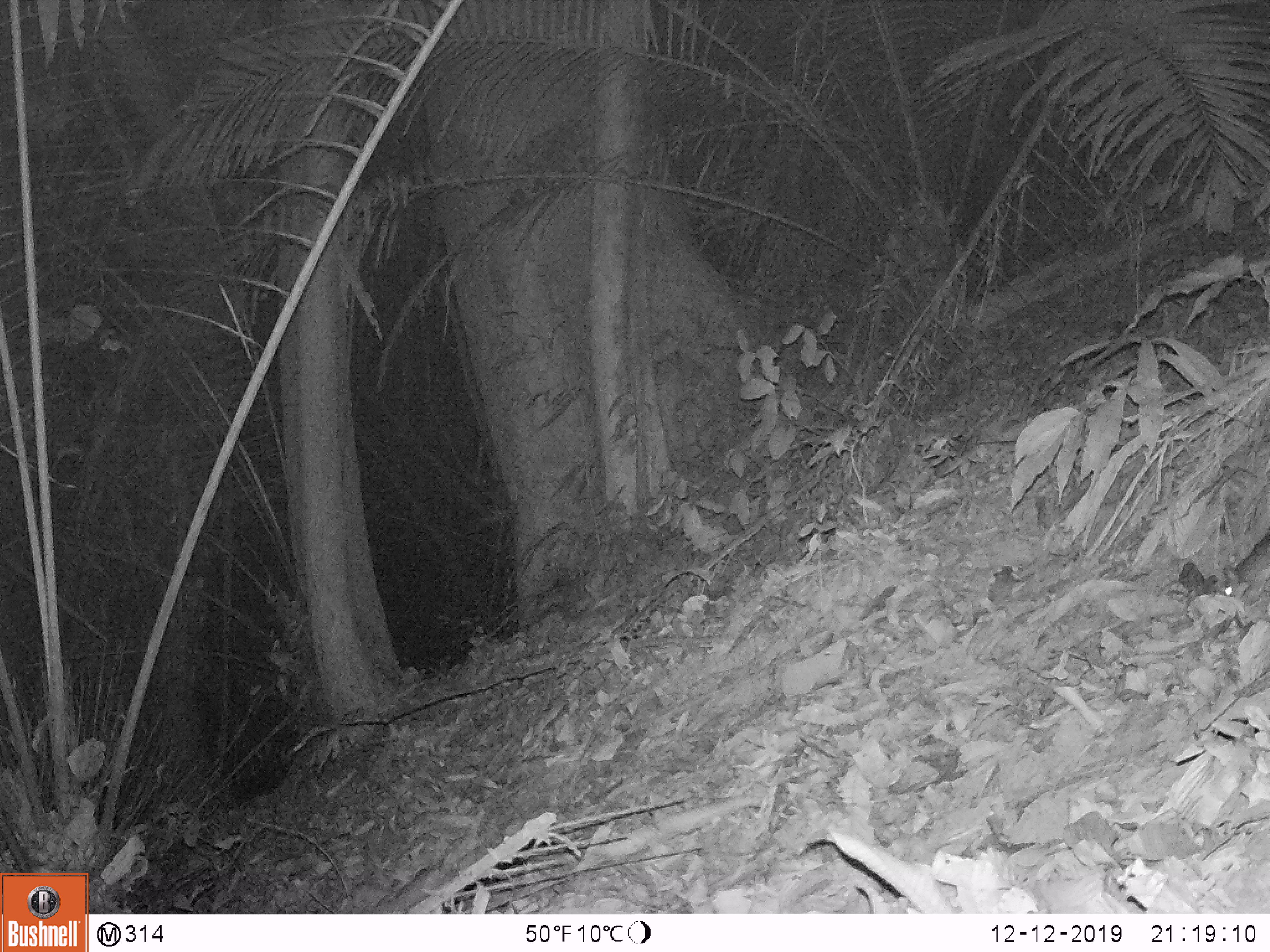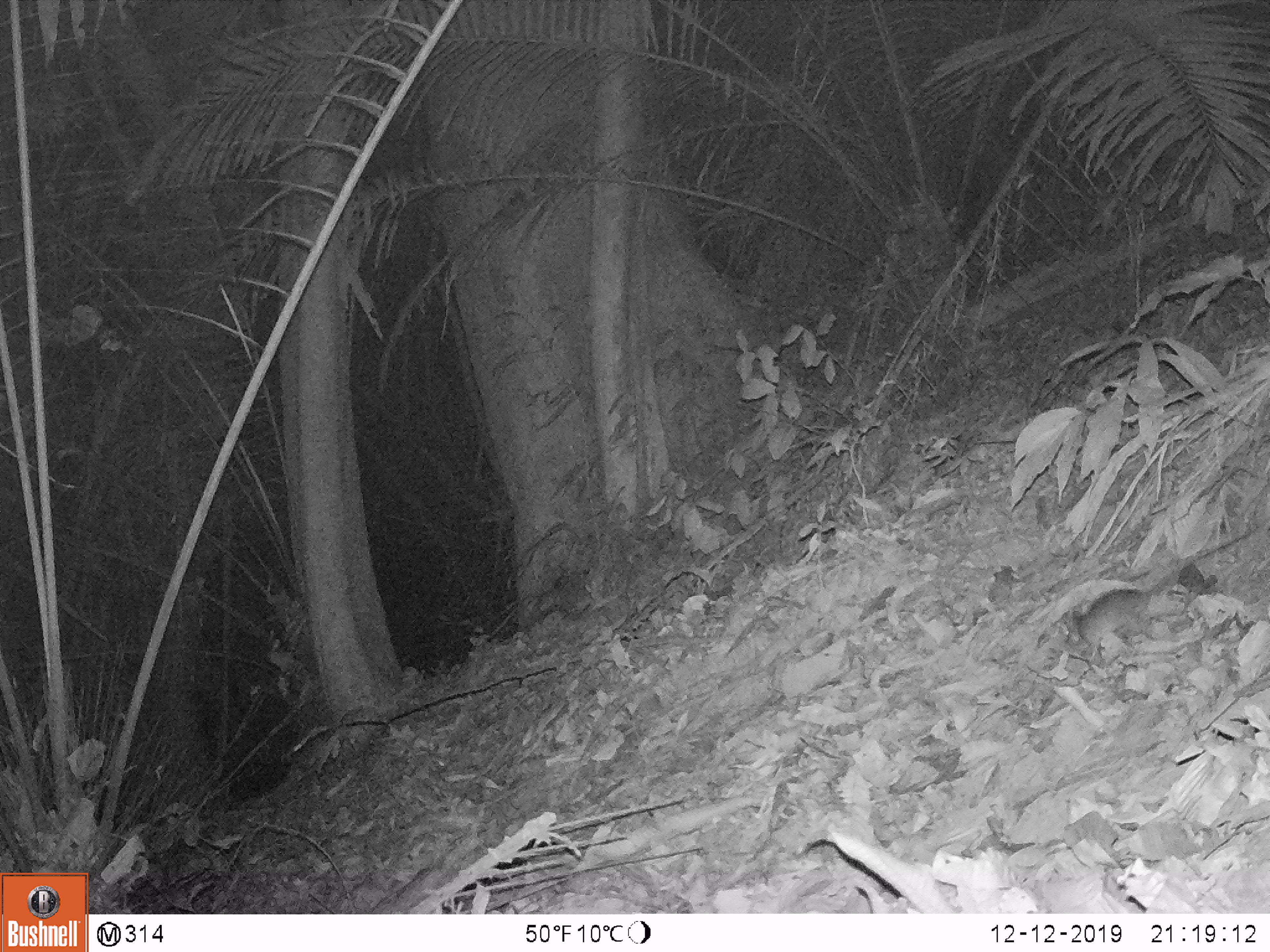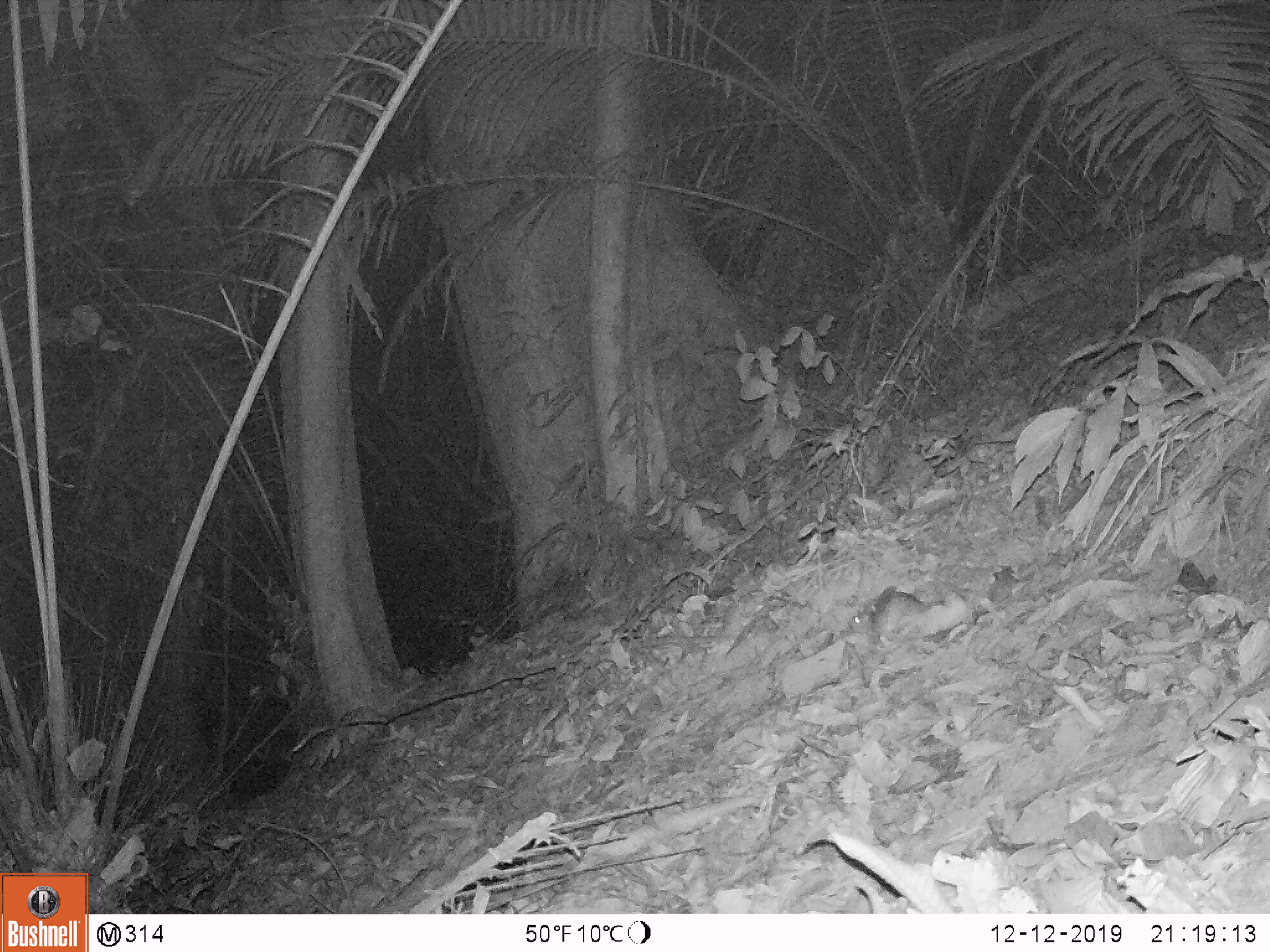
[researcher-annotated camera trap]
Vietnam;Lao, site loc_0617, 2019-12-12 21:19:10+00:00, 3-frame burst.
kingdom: Animalia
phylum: Chordata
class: Mammalia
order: Rodentia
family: Muridae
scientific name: Muridae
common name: old-world mice and rats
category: unidentified murid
Unidentified murid (old-world mice and rats) (Muridae). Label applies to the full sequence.